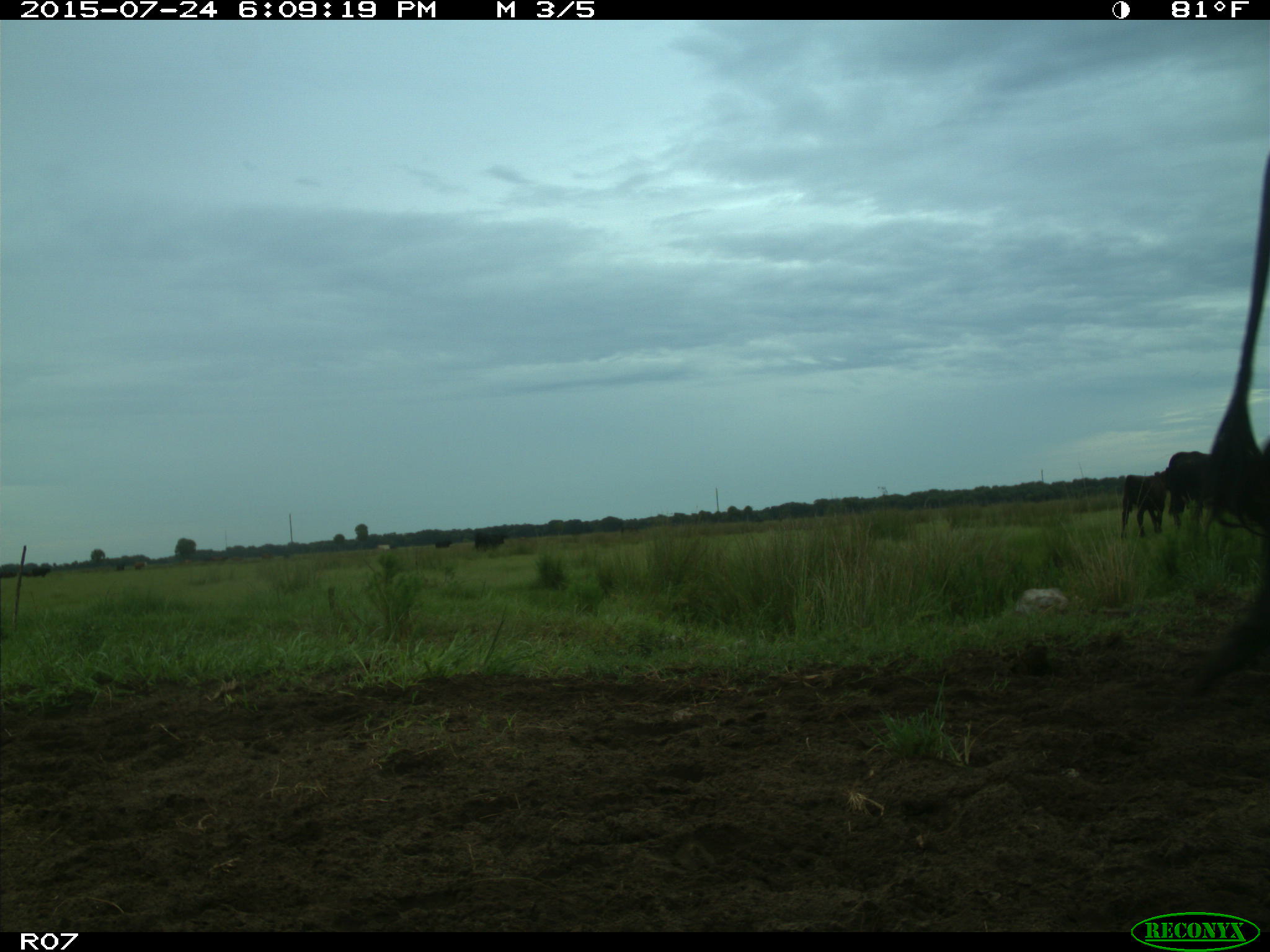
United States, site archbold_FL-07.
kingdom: Animalia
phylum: Chordata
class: Mammalia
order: Artiodactyla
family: Bovidae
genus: Bos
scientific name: Bos taurus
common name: domestic cow